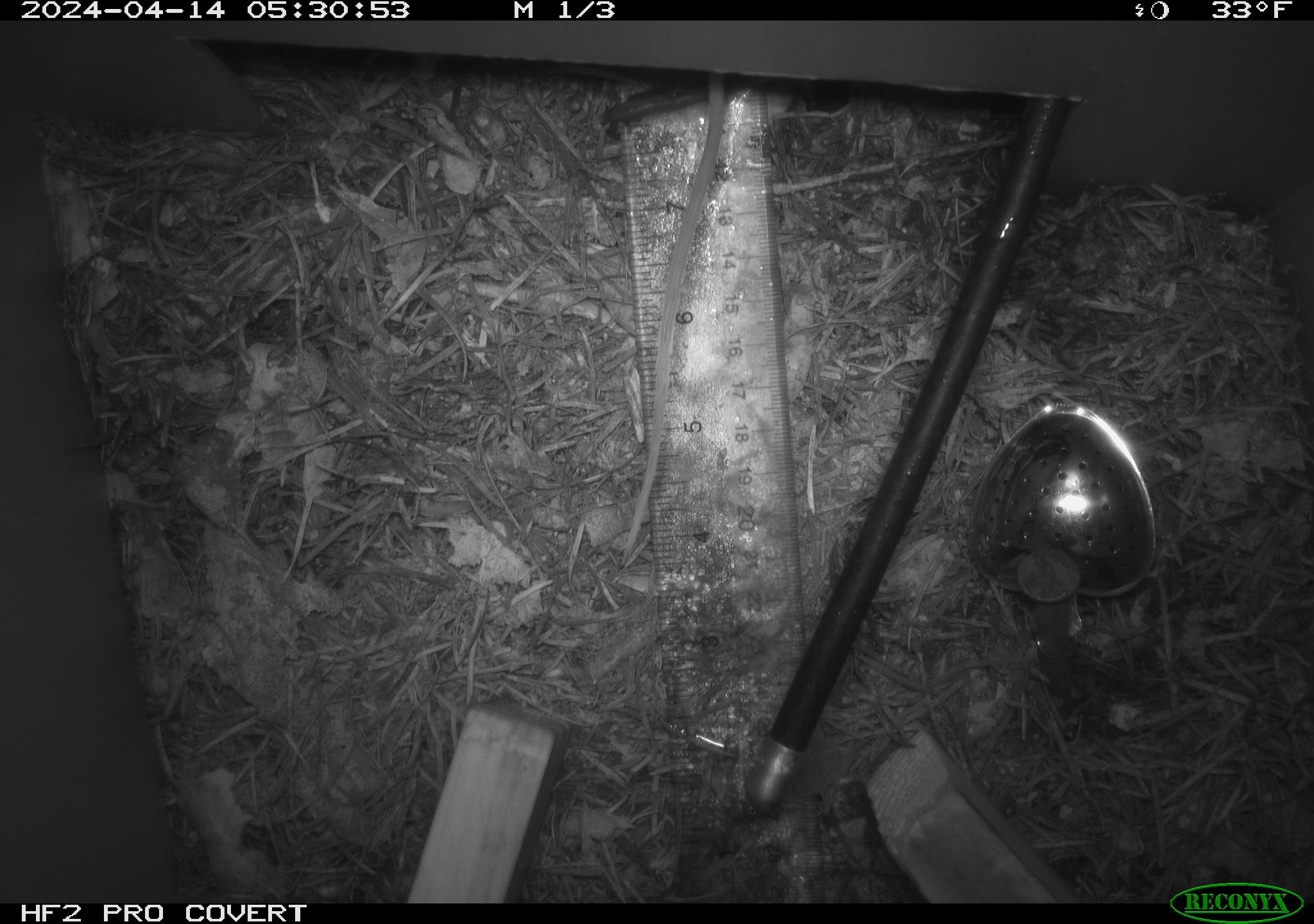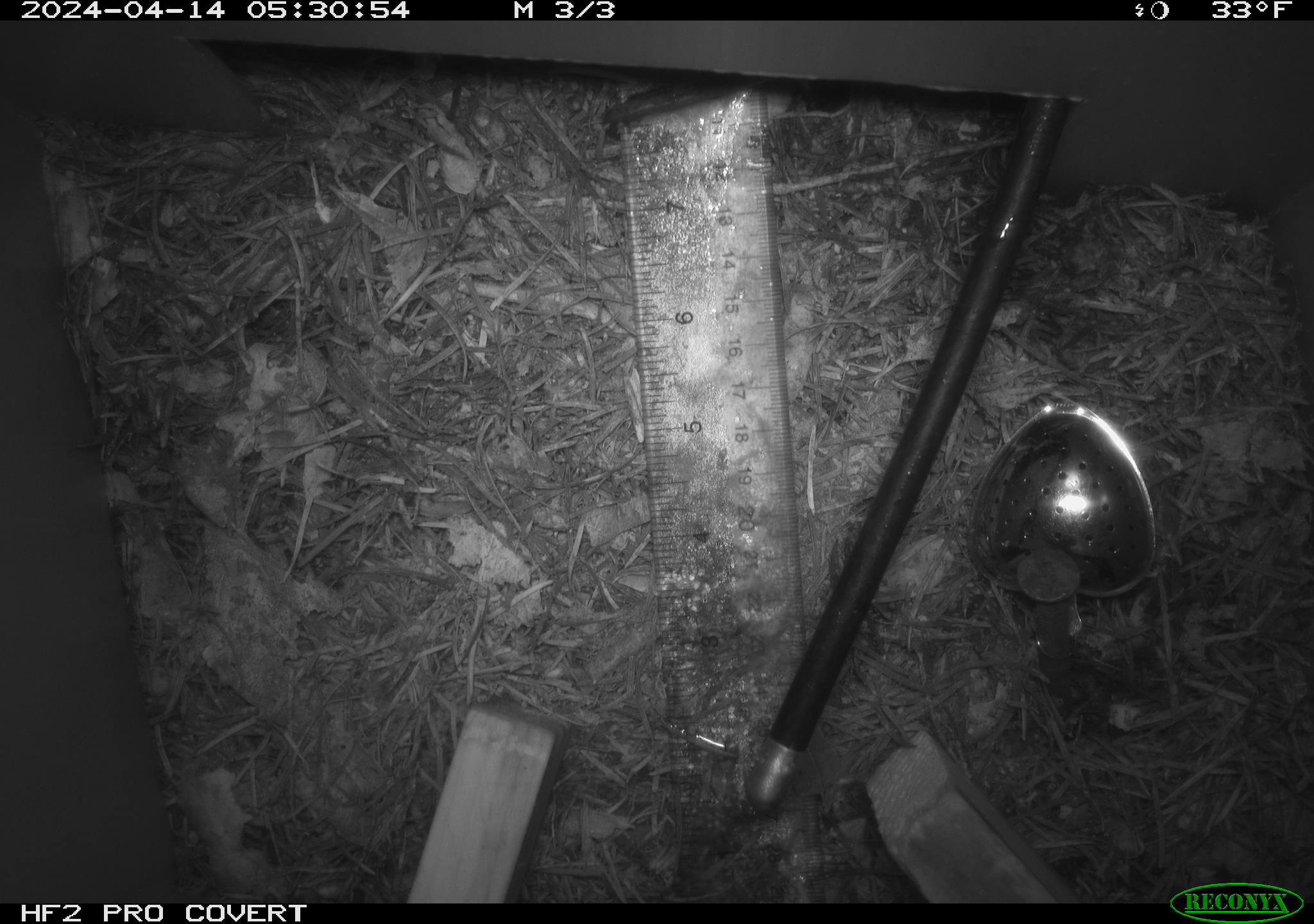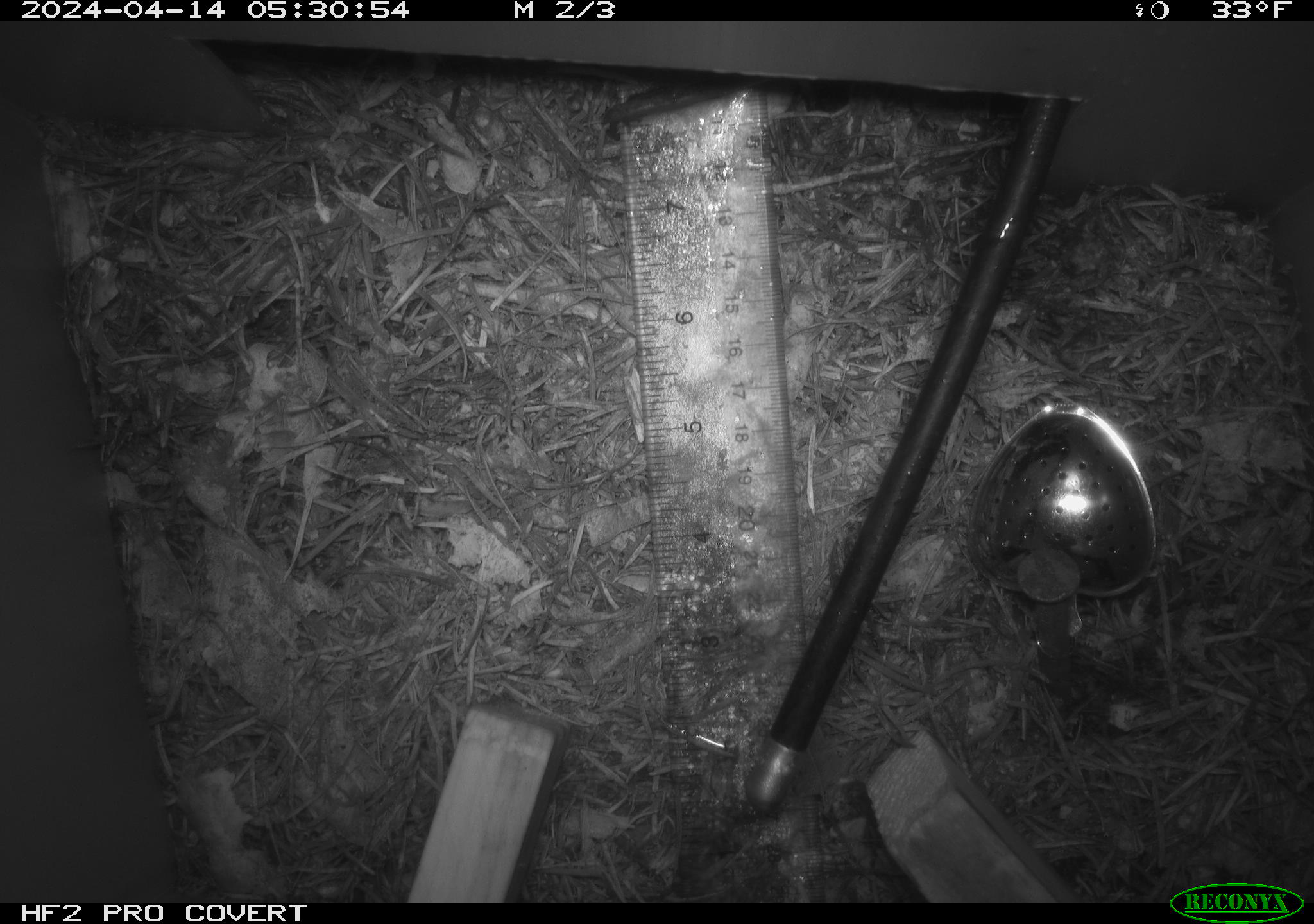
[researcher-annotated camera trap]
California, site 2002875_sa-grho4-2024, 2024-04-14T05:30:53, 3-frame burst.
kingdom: Animalia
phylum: Chordata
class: Mammalia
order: Rodentia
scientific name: Rodentia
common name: rodent